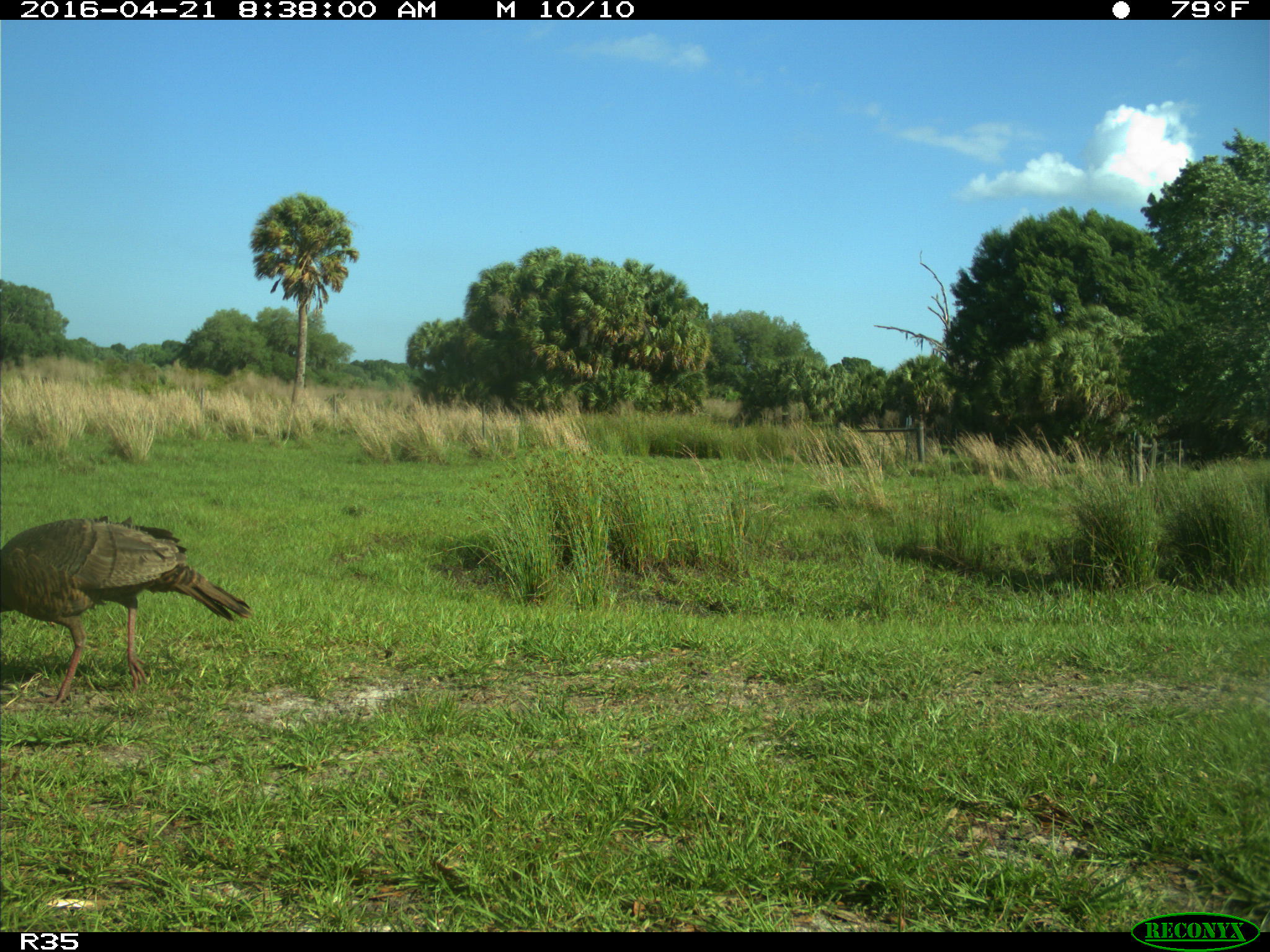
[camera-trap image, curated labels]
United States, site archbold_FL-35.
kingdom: Animalia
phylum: Chordata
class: Aves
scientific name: Aves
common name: birds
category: unidentified bird